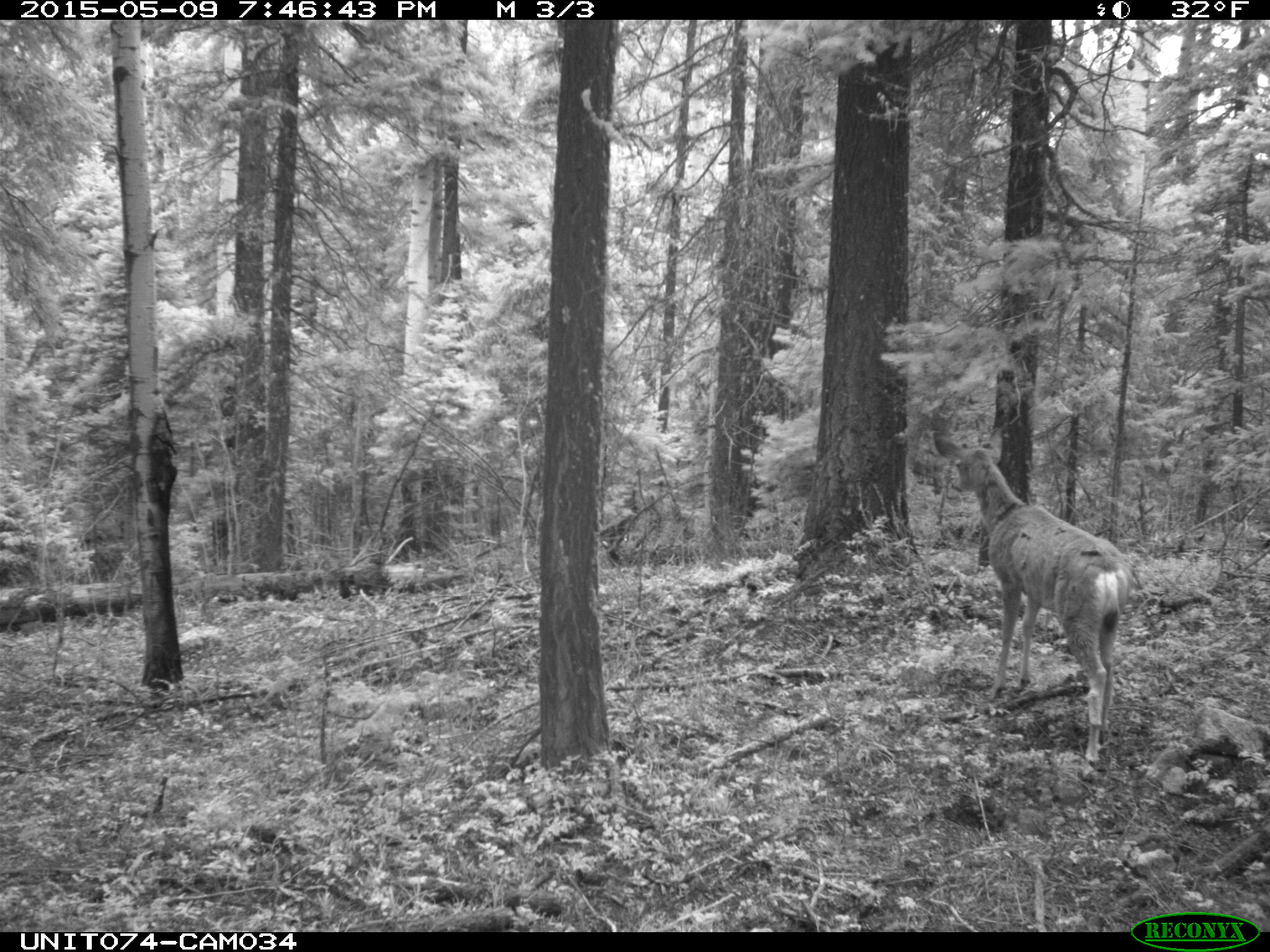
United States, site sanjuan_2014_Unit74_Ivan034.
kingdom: Animalia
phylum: Chordata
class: Mammalia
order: Artiodactyla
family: Cervidae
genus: Odocoileus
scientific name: Odocoileus hemionus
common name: mule deer